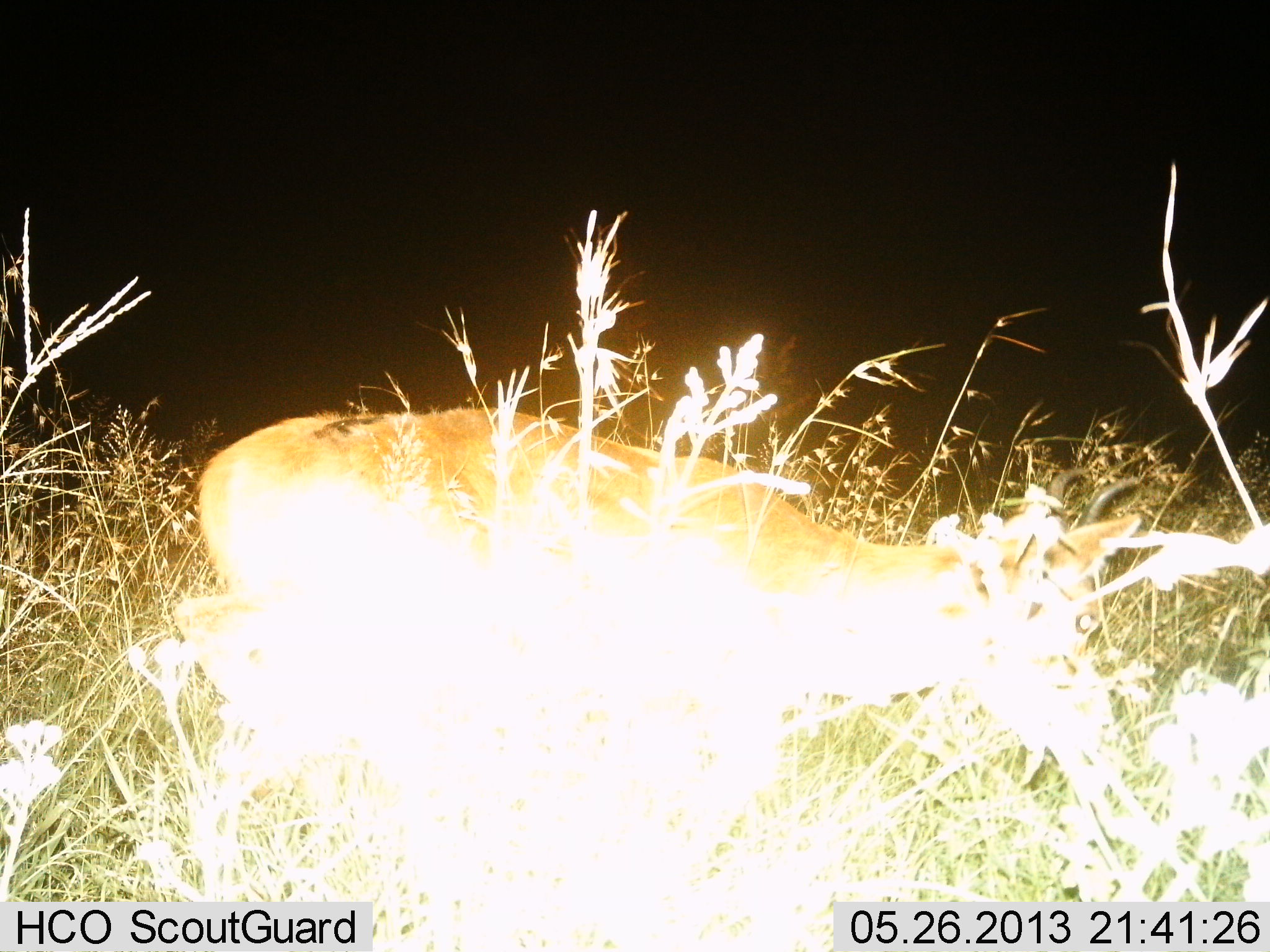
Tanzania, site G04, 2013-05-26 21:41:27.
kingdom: Animalia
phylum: Chordata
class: Mammalia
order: Artiodactyla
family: Bovidae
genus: Redunca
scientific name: Redunca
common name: reedbuck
Reedbuck (Redunca), count 1. Behavior (volunteer vote fractions): standing 57%, resting 0%, moving 43%, interacting 0%. Young present (vote fraction): 0%. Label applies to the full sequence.